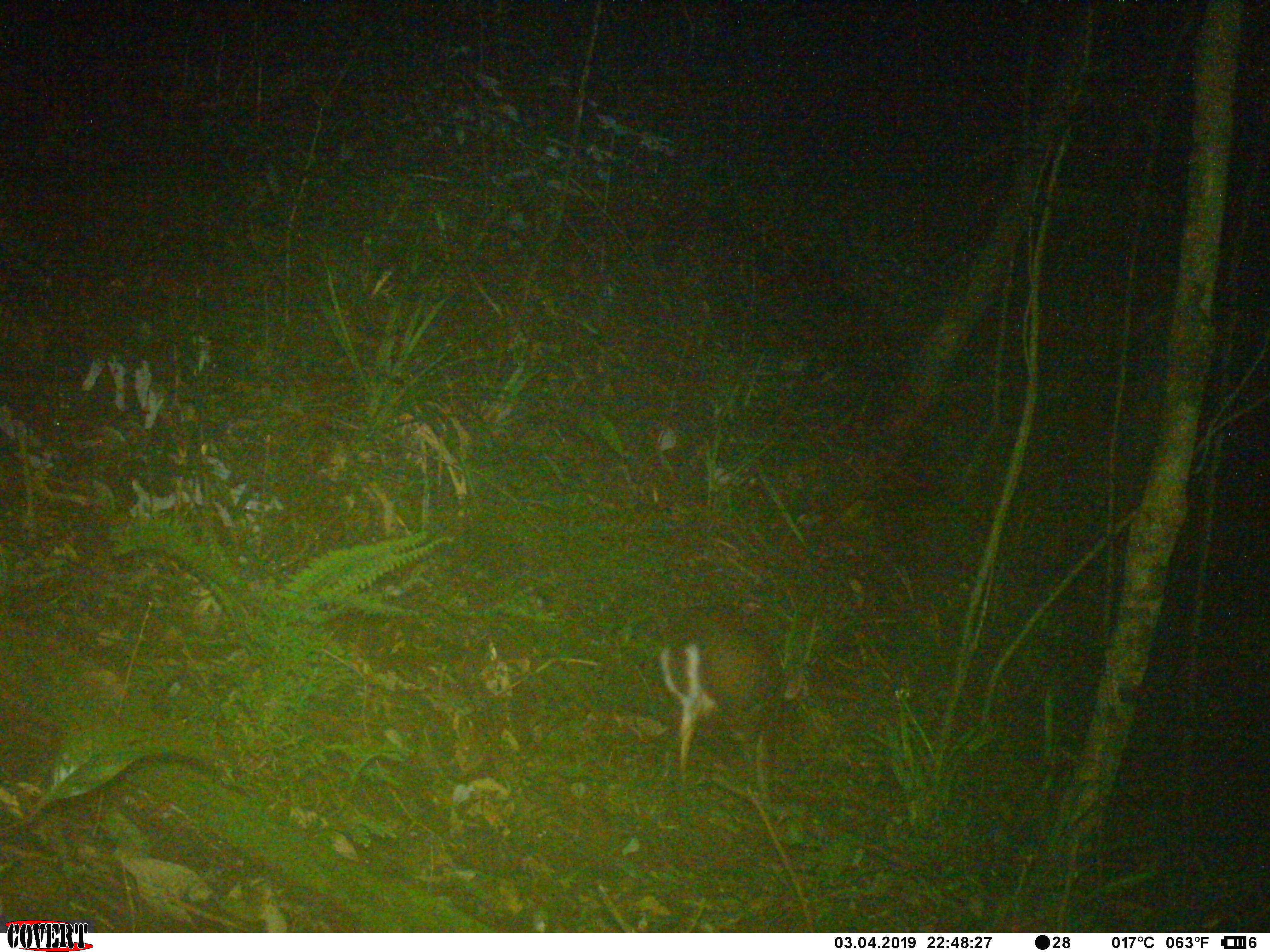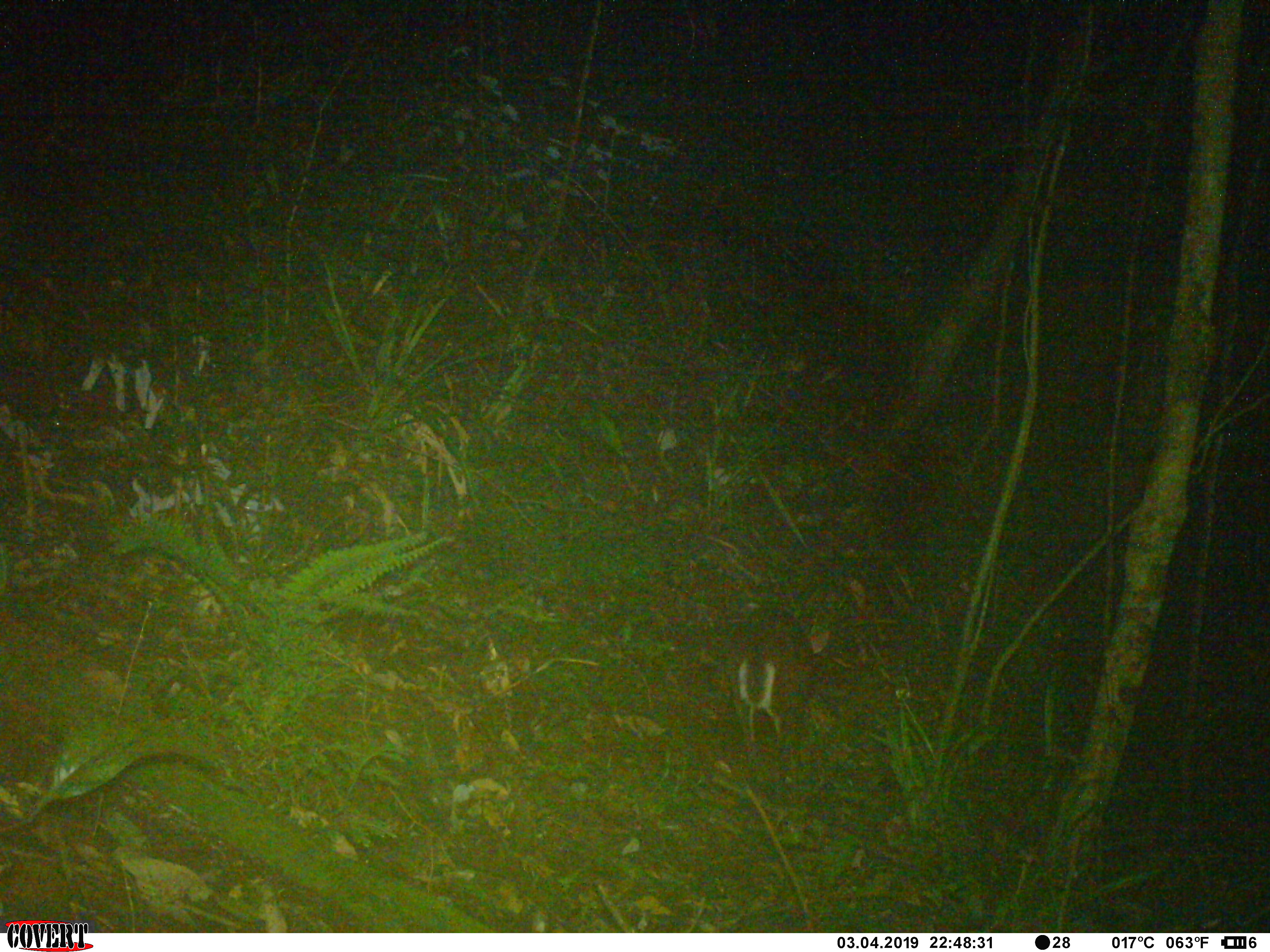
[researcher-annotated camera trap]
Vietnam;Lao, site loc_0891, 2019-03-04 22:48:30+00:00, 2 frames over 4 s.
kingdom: Animalia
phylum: Chordata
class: Mammalia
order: Artiodactyla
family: Cervidae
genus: Muntiacus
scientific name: Muntiacus rooseveltorum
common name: roosevelt's muntjac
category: roosevelts muntjac group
Roosevelts muntjac group (roosevelt's muntjac) (Muntiacus rooseveltorum). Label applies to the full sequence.